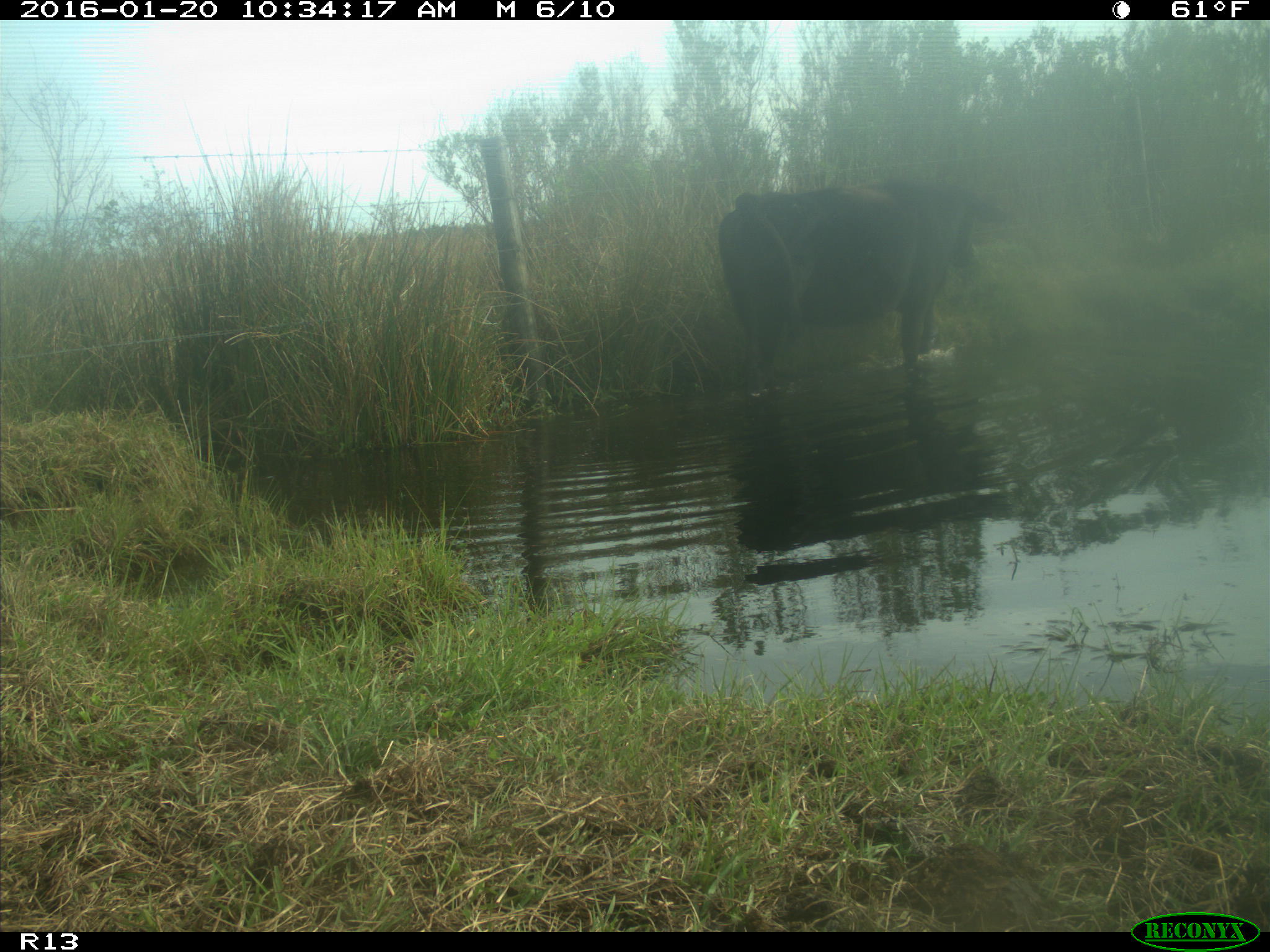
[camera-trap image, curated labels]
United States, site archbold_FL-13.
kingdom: Animalia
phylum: Chordata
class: Mammalia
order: Artiodactyla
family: Bovidae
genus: Bos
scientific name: Bos taurus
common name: domestic cow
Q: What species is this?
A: Bos taurus (domestic cow).